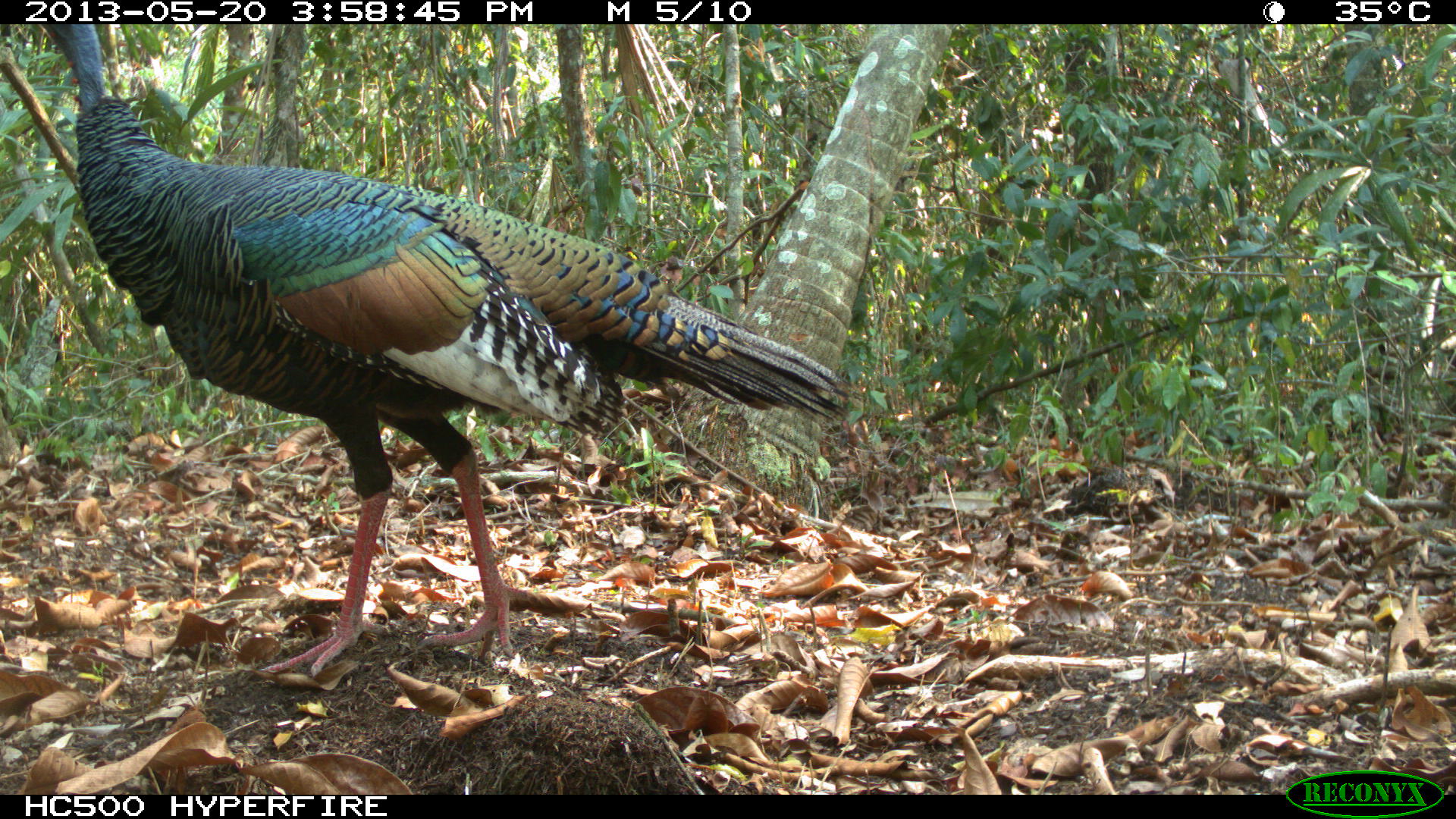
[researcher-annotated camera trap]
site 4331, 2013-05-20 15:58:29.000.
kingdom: Animalia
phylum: Chordata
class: Aves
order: Galliformes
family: Phasianidae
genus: Meleagris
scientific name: Meleagris ocellata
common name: ocellated turkey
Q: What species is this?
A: Meleagris ocellata (ocellated turkey).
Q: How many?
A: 1.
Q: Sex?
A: Female.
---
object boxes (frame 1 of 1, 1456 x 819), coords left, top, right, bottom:
meleagris ocellata: 41, 24, 861, 678